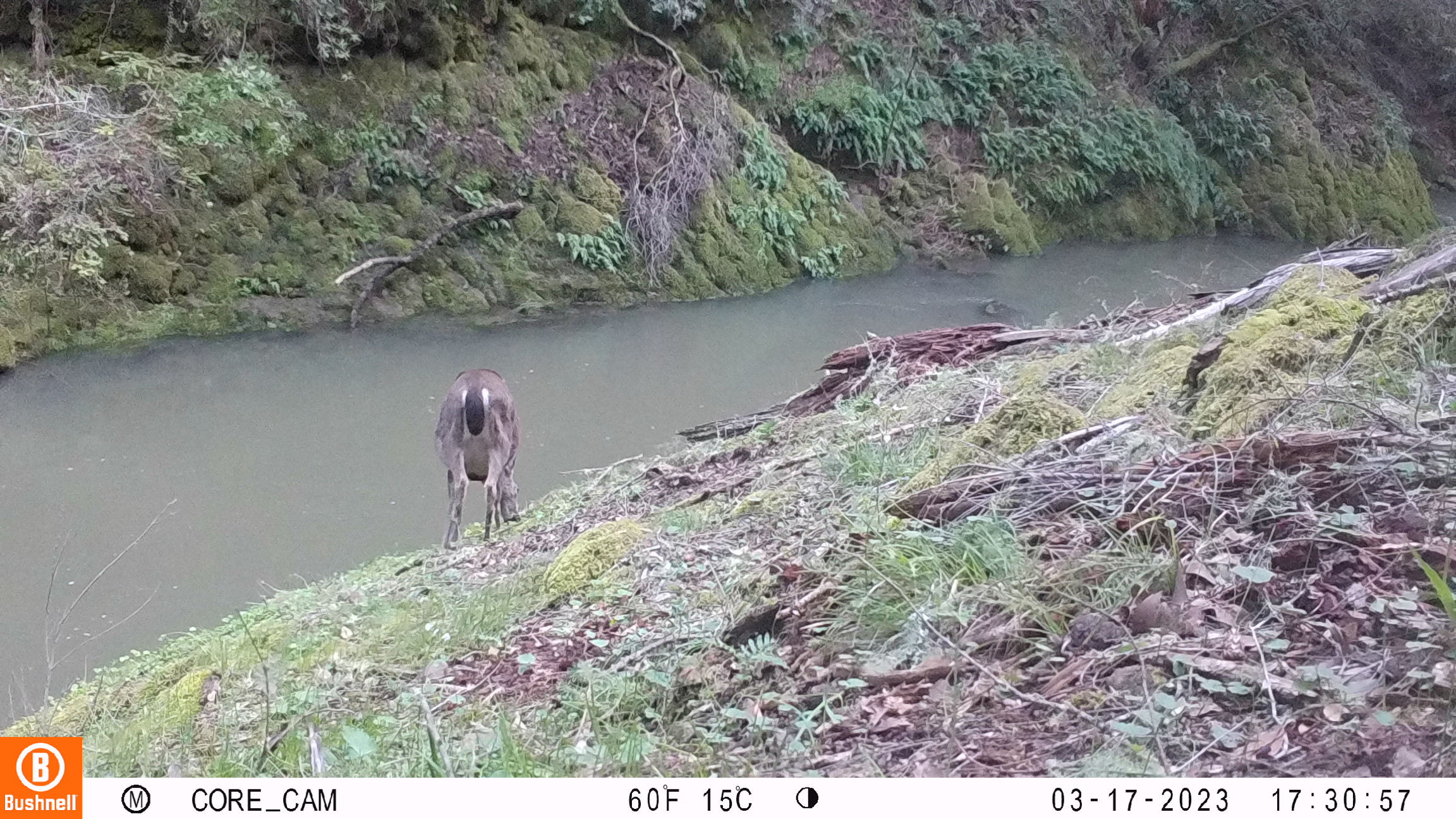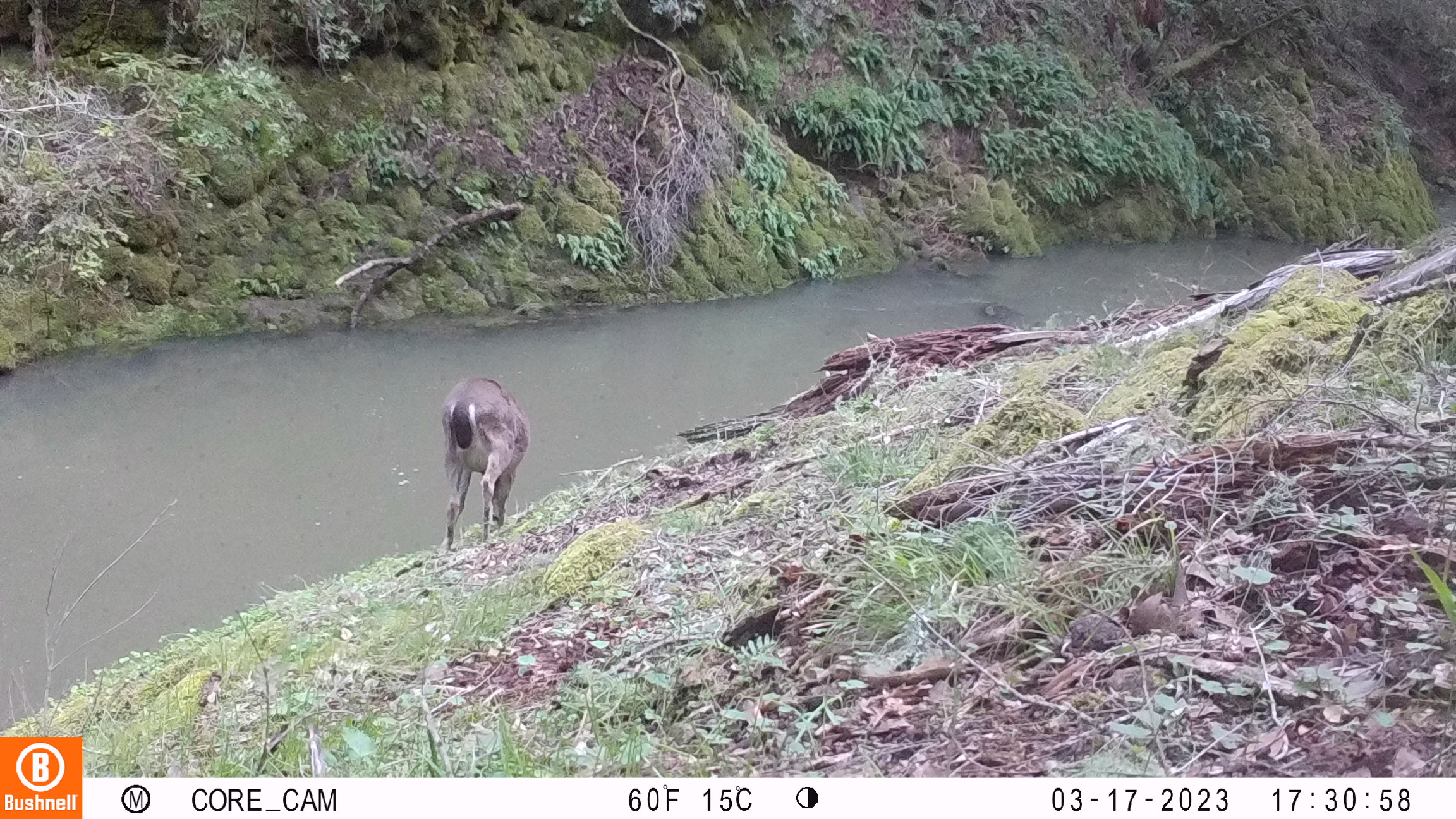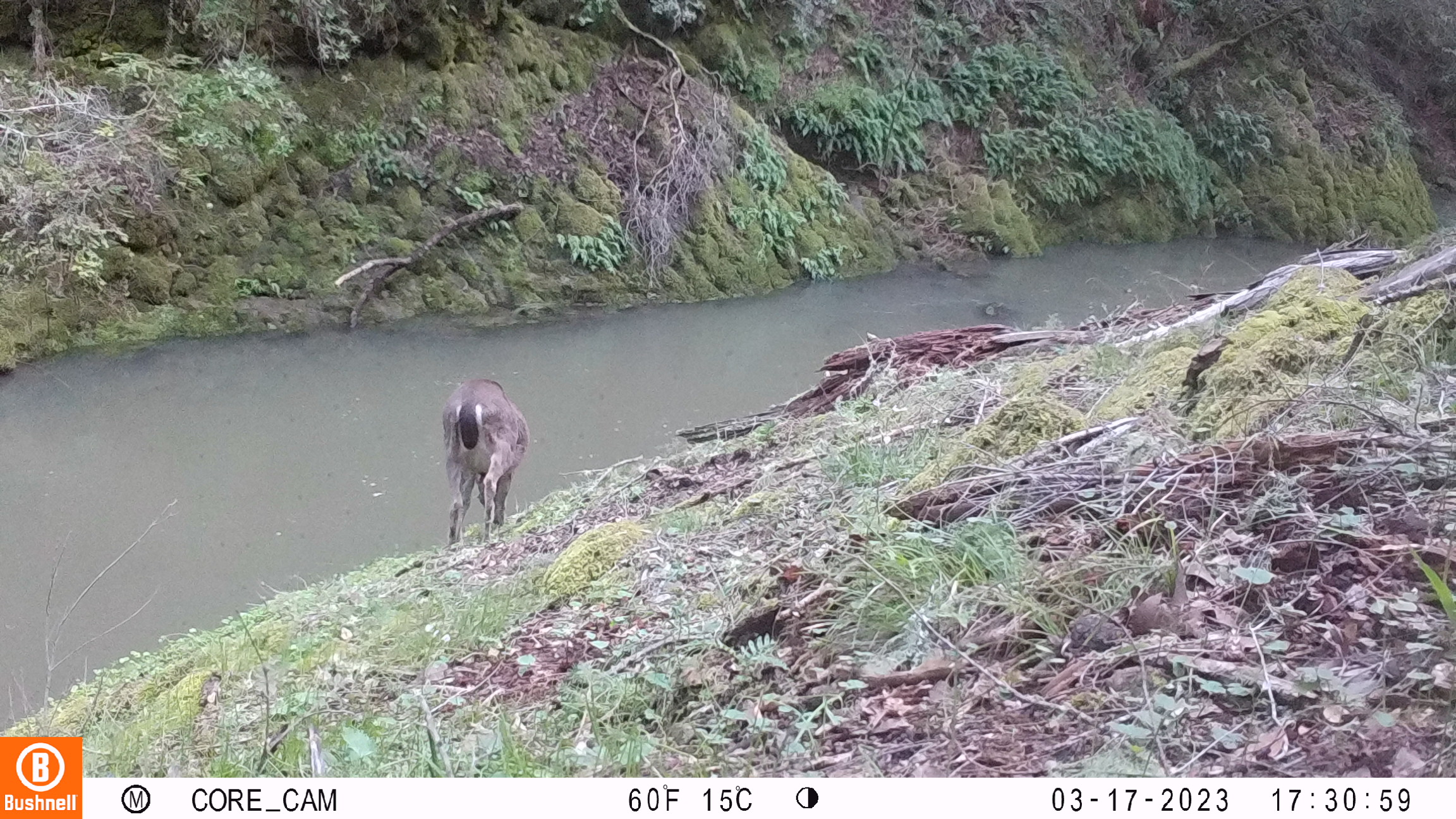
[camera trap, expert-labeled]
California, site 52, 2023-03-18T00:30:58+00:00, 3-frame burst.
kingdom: Animalia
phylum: Chordata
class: Mammalia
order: Artiodactyla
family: Cervidae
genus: Odocoileus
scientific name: Odocoileus hemionus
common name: mule deer